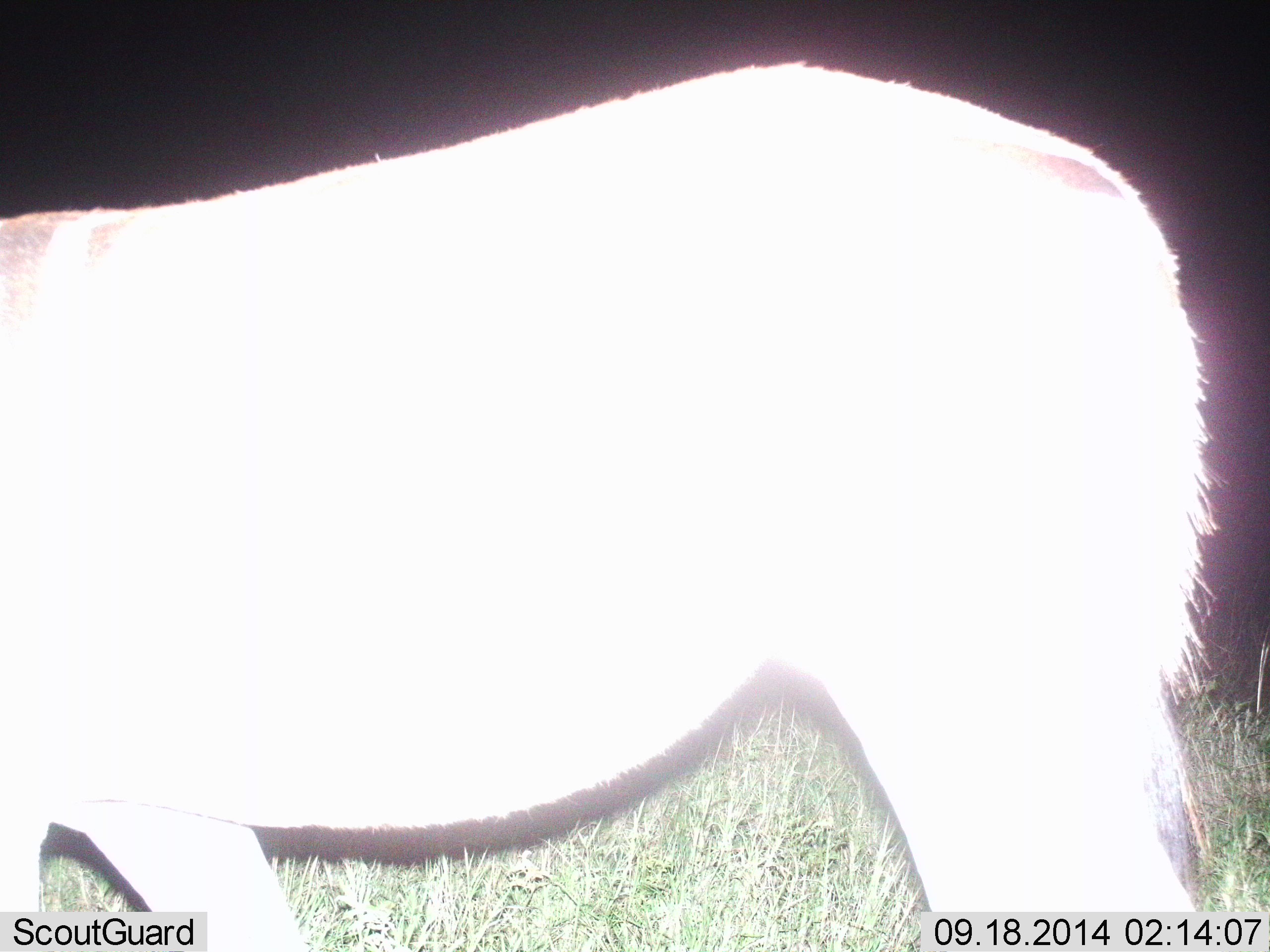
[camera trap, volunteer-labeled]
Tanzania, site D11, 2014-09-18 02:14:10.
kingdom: Animalia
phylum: Chordata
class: Mammalia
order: Perissodactyla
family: Equidae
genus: Equus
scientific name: Equus quagga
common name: plains zebra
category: zebra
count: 1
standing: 50%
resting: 0%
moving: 40%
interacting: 0%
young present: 0%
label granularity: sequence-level